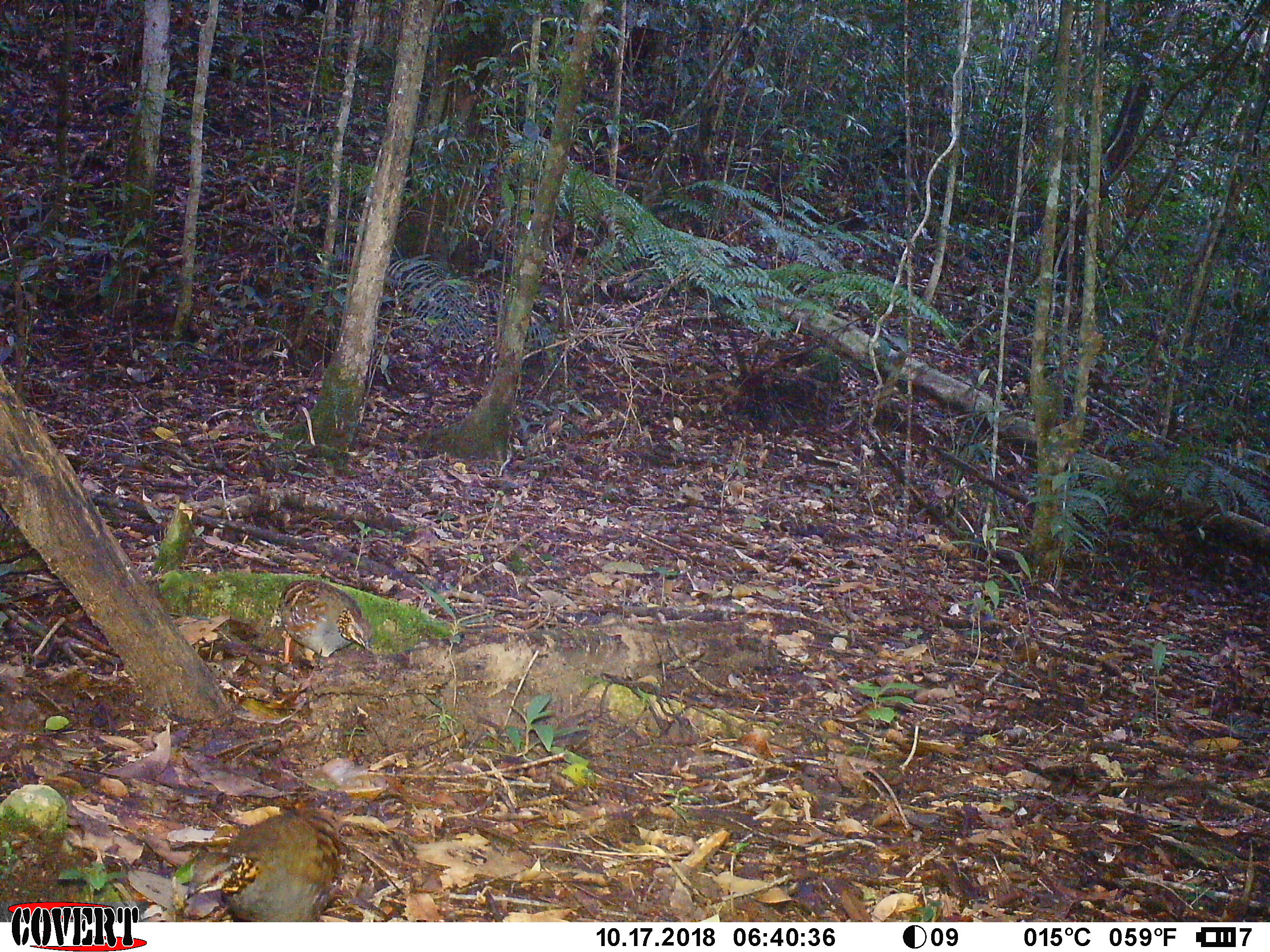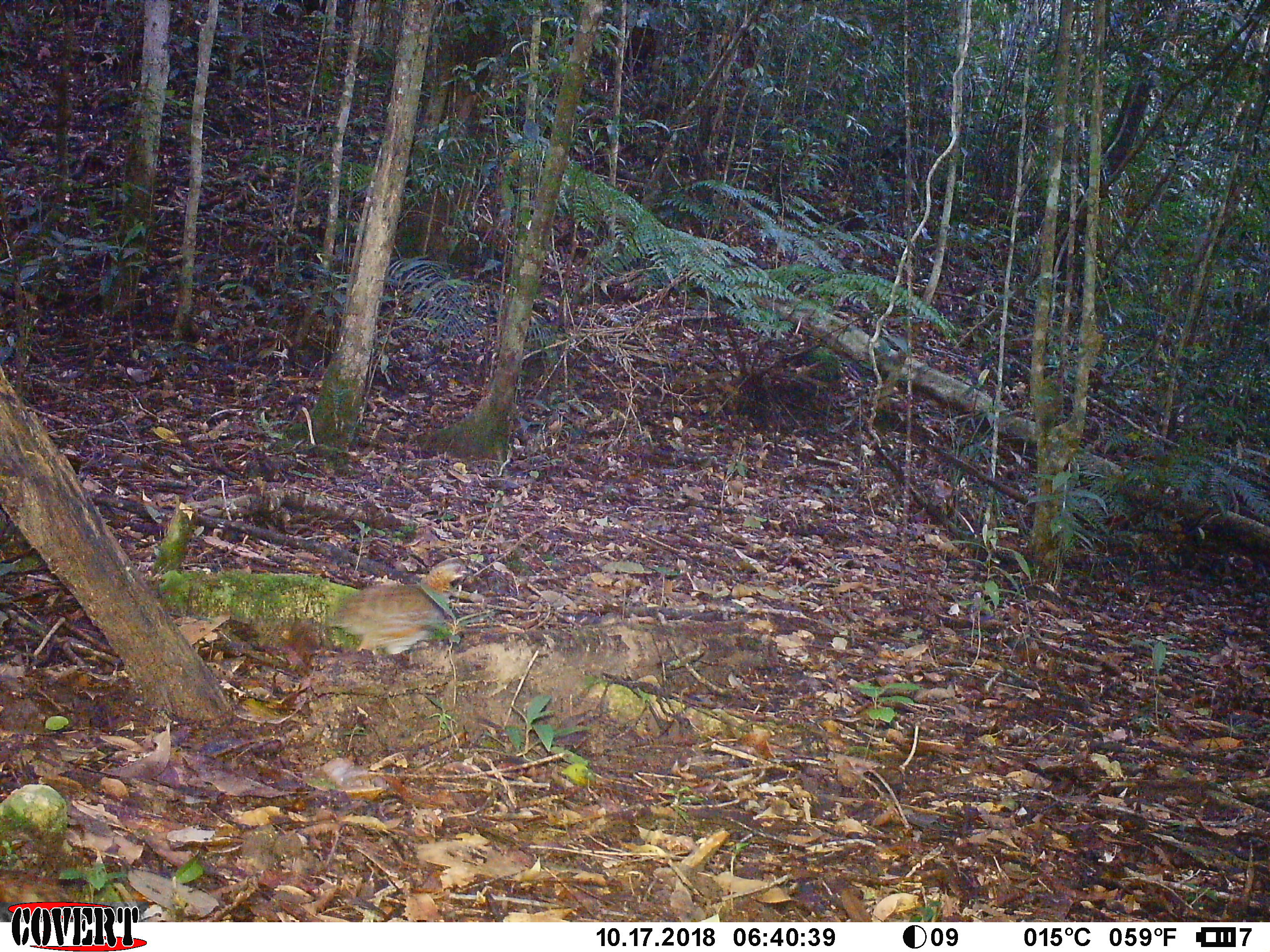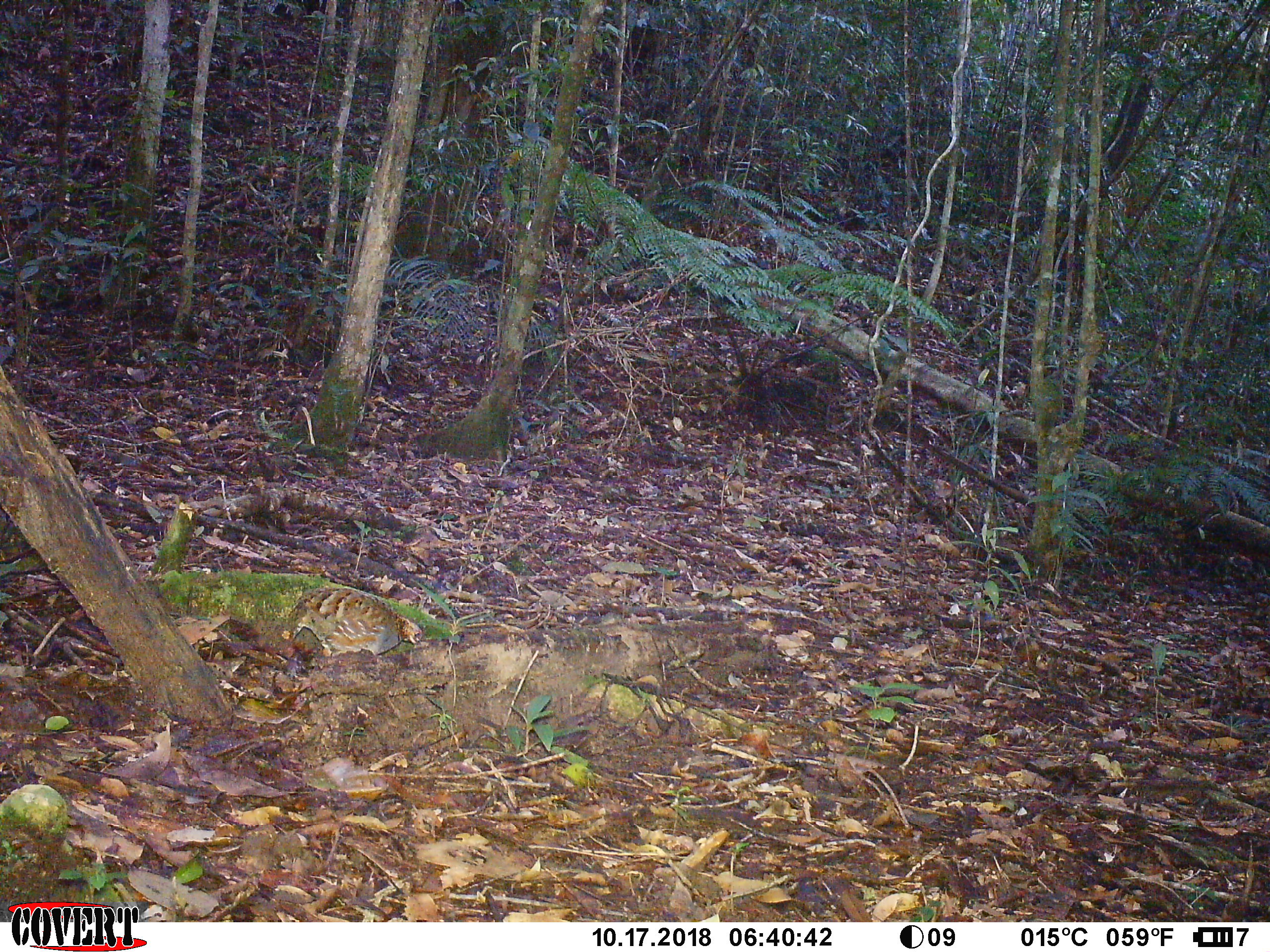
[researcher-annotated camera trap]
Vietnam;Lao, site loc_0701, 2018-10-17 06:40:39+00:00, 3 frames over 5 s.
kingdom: Animalia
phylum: Chordata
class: Aves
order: Galliformes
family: Phasianidae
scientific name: Phasianidae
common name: partridge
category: unidentified partridge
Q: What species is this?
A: Unidentified partridge (partridge) (Phasianidae).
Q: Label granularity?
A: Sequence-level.